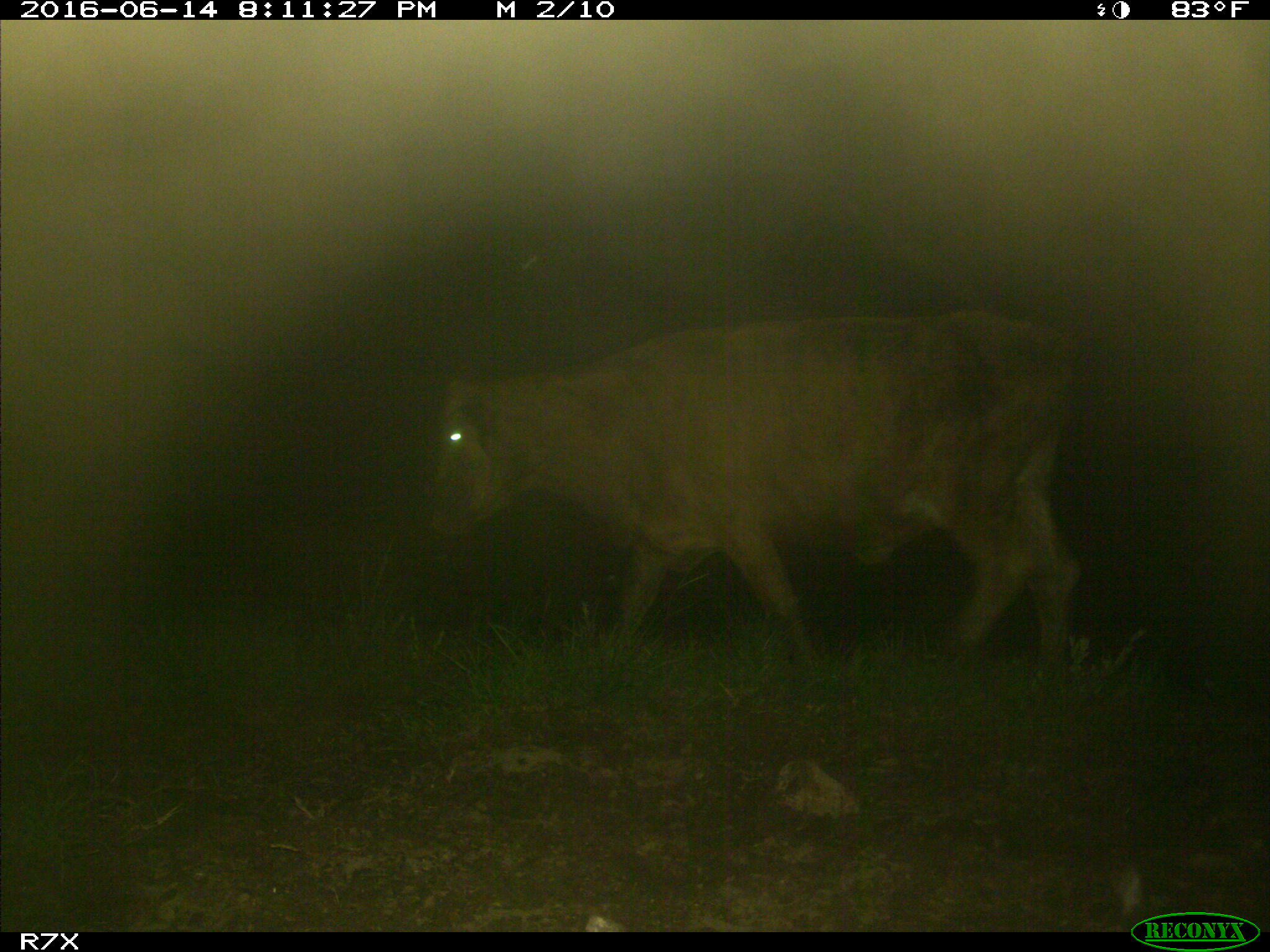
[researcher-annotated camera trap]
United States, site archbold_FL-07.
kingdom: Animalia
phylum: Chordata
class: Mammalia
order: Artiodactyla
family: Bovidae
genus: Bos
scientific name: Bos taurus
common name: domestic cow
Bos taurus (domestic cow).